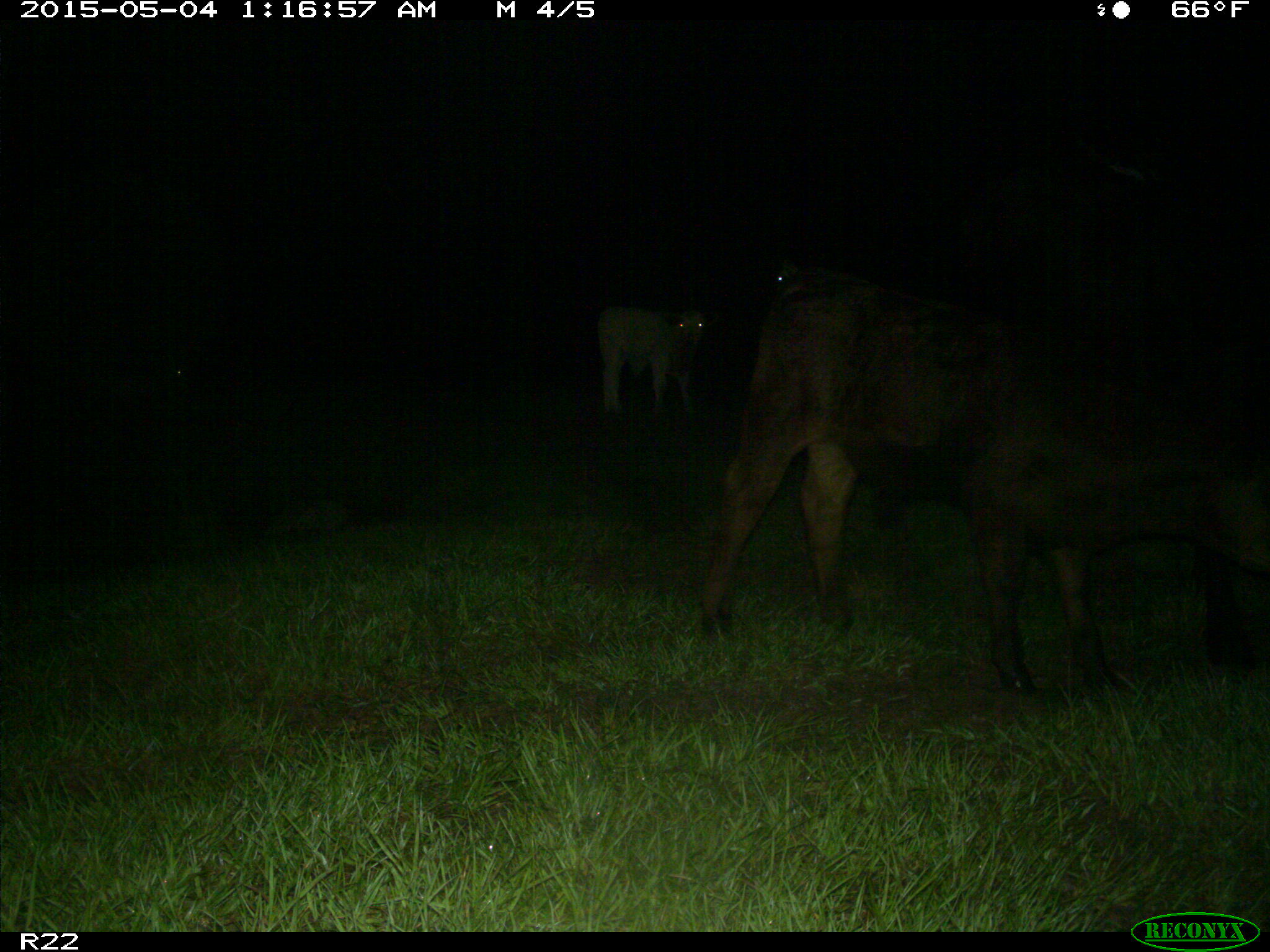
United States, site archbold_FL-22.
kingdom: Animalia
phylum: Chordata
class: Mammalia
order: Artiodactyla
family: Bovidae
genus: Bos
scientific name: Bos taurus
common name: domestic cow